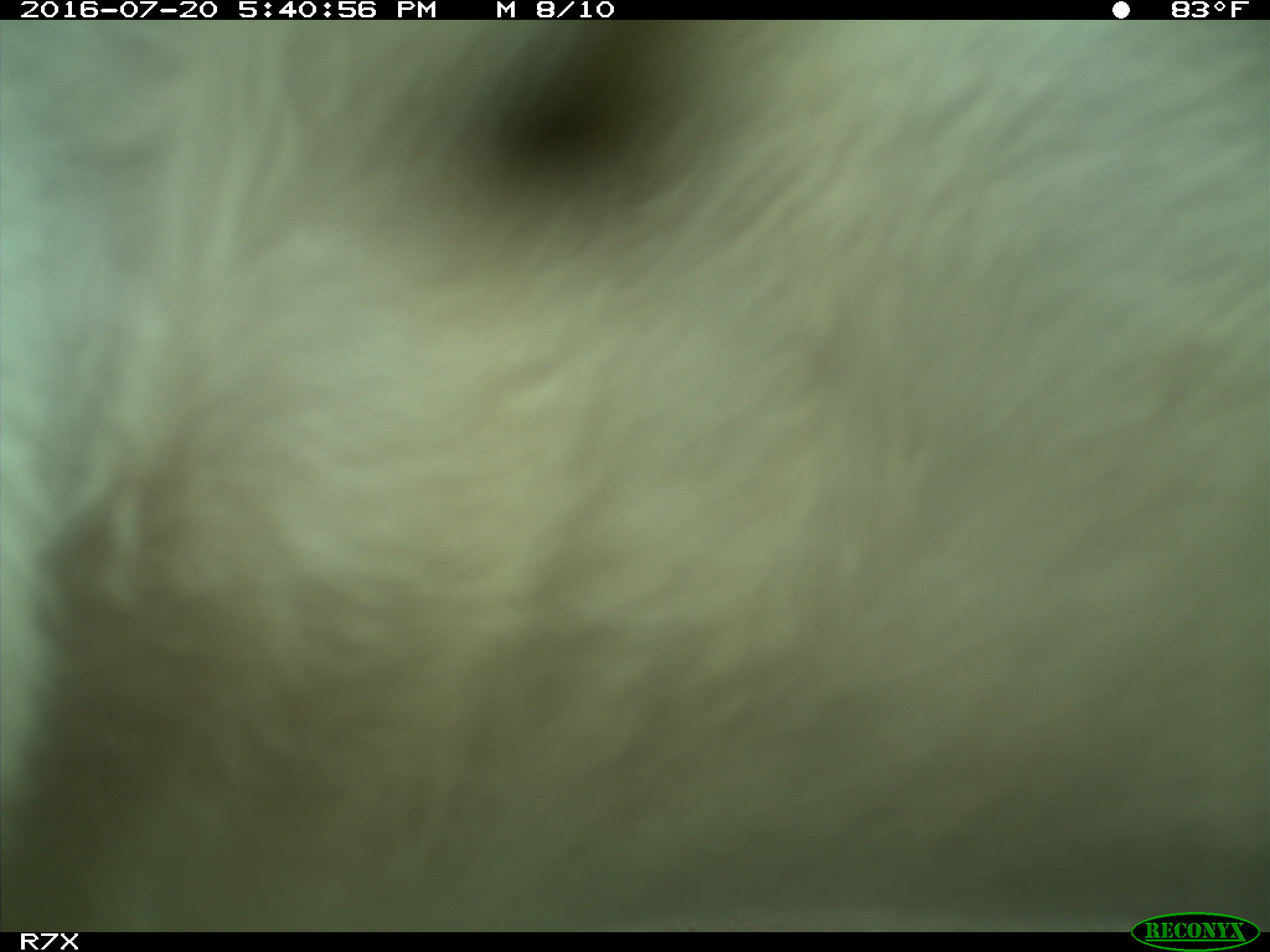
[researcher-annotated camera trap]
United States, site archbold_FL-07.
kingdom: Animalia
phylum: Chordata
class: Mammalia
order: Artiodactyla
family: Bovidae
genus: Bos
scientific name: Bos taurus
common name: domestic cow